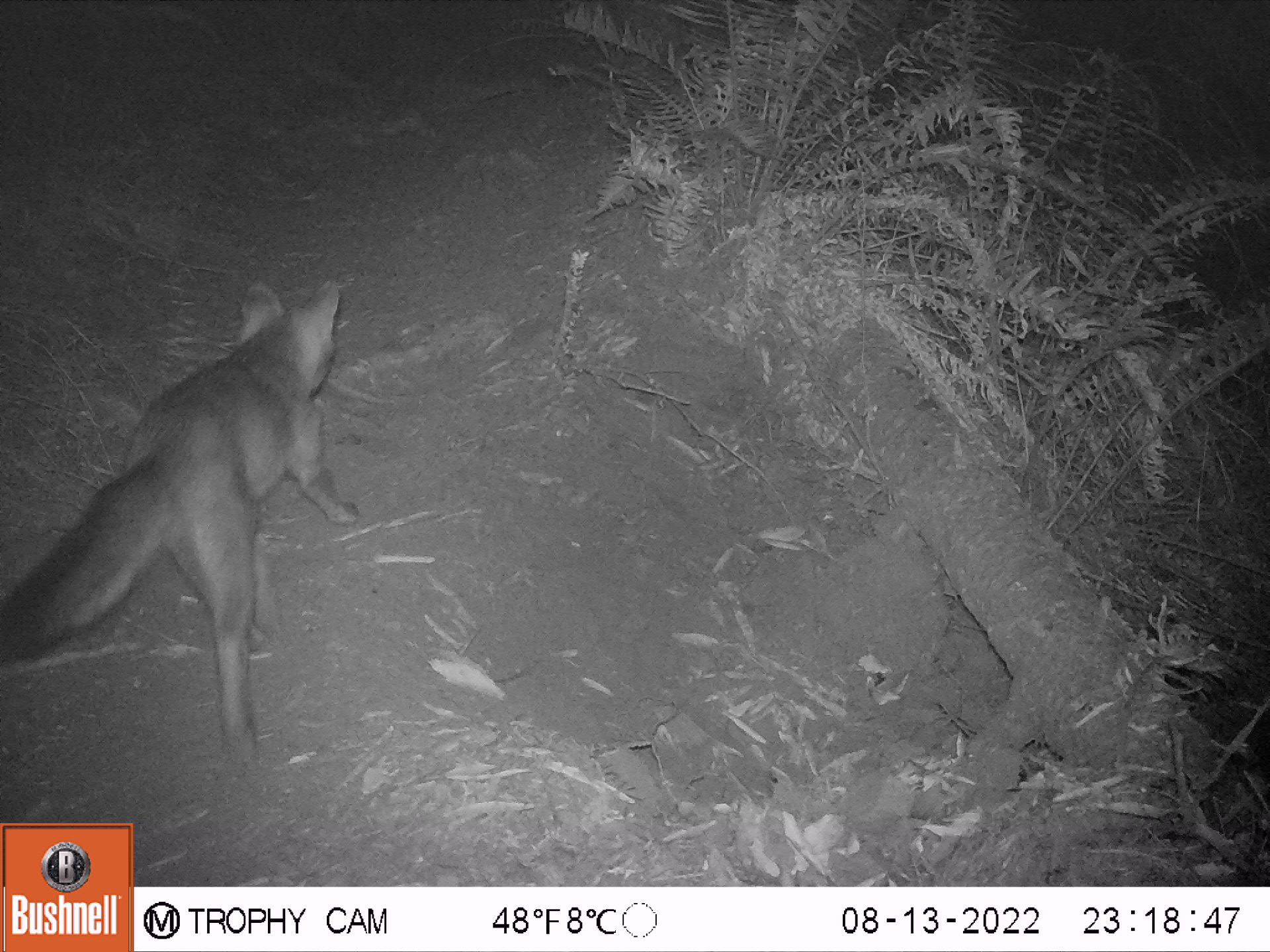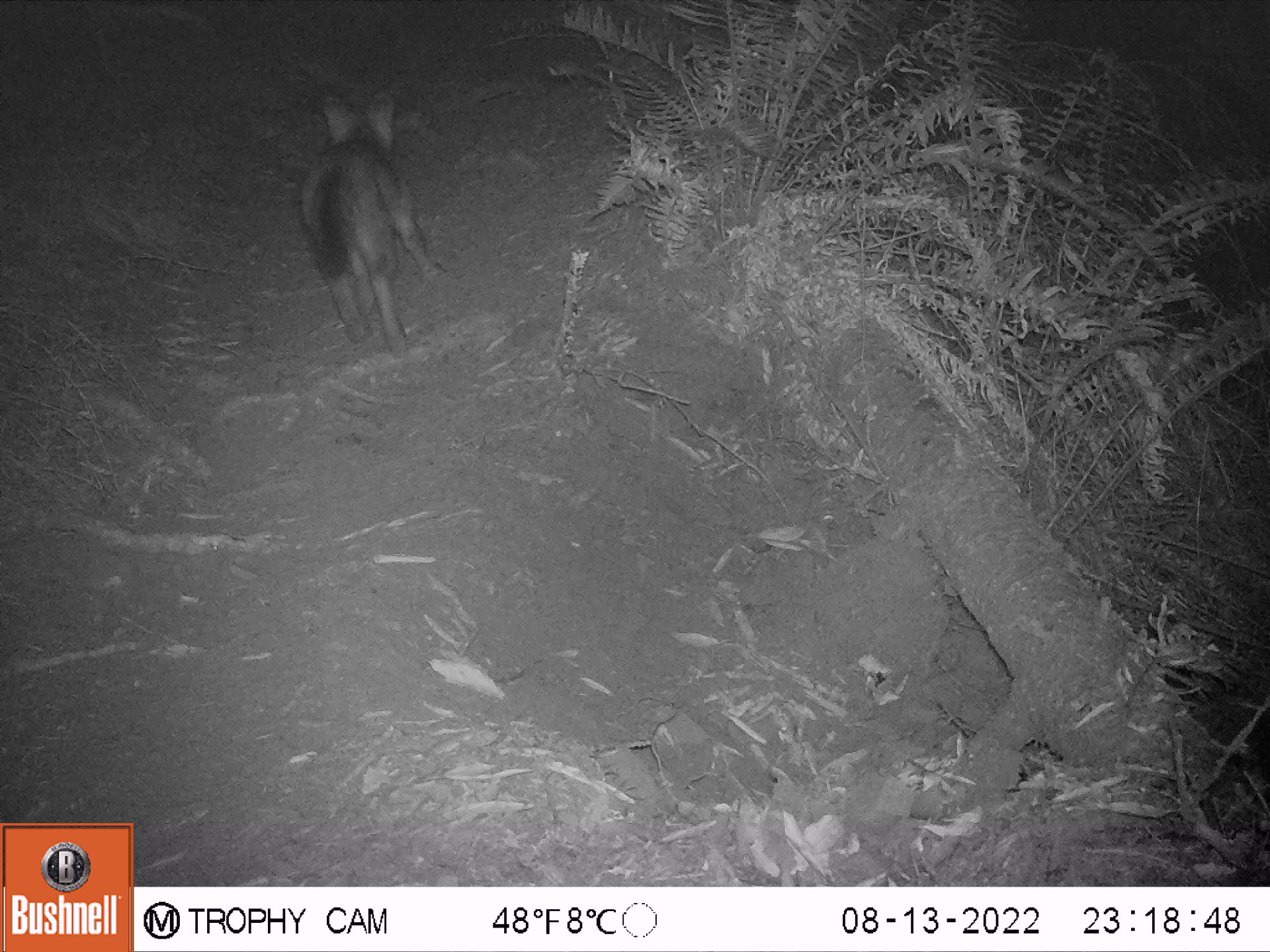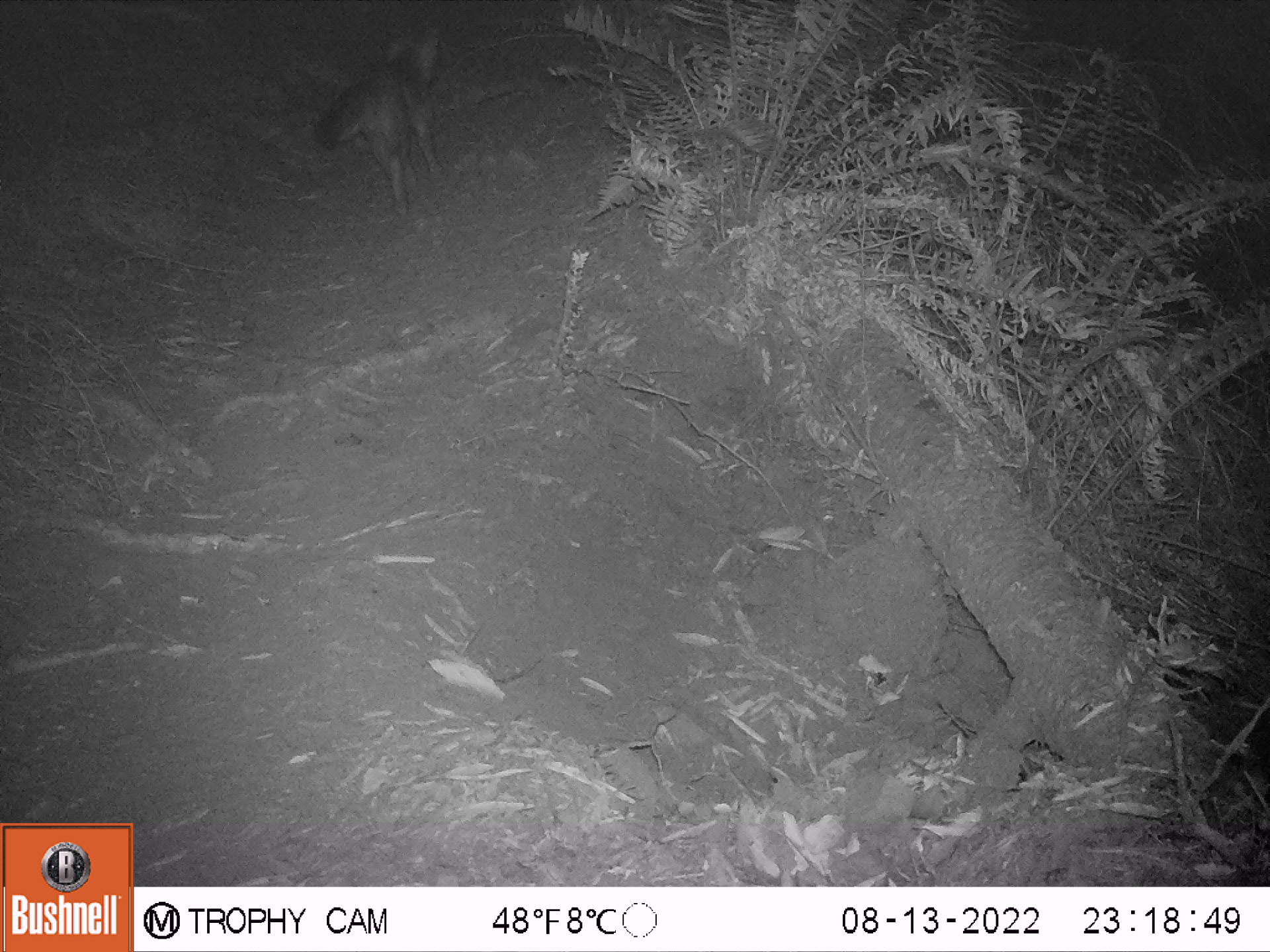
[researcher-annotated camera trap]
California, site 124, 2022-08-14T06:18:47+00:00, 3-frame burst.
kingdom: Animalia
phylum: Chordata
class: Mammalia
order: Carnivora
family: Canidae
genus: Urocyon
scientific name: Urocyon cinereoargenteus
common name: gray fox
Gray fox (Urocyon cinereoargenteus).